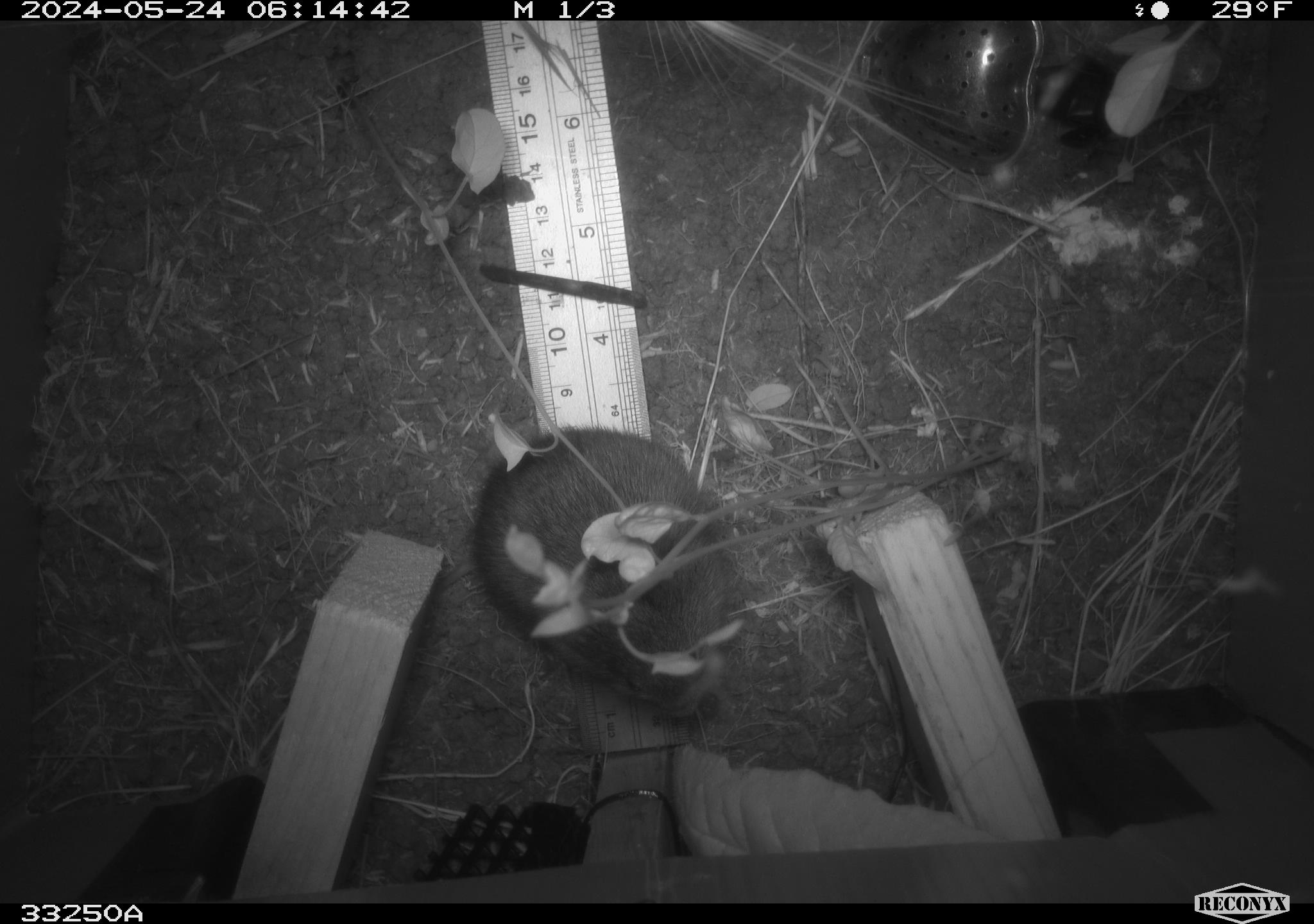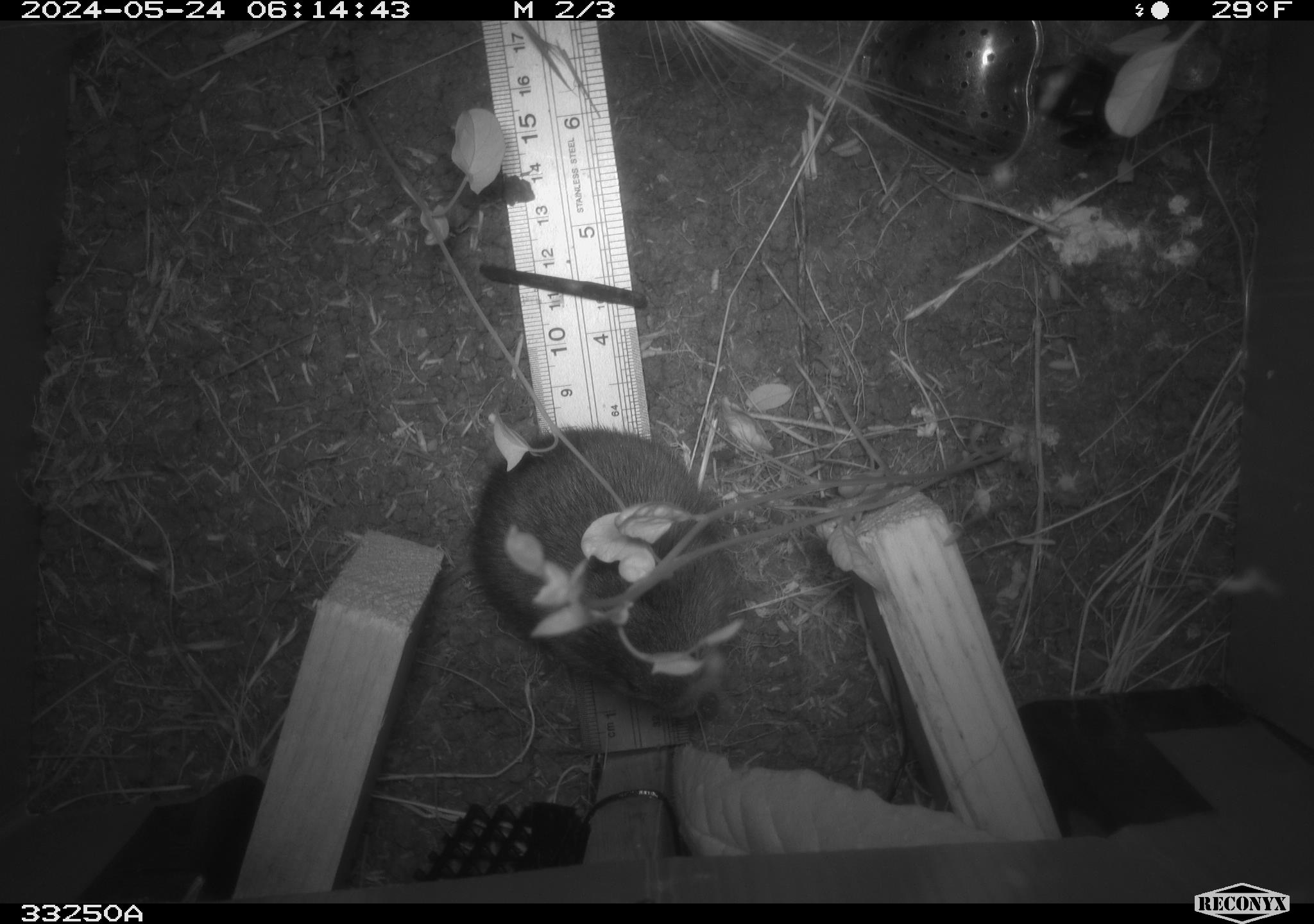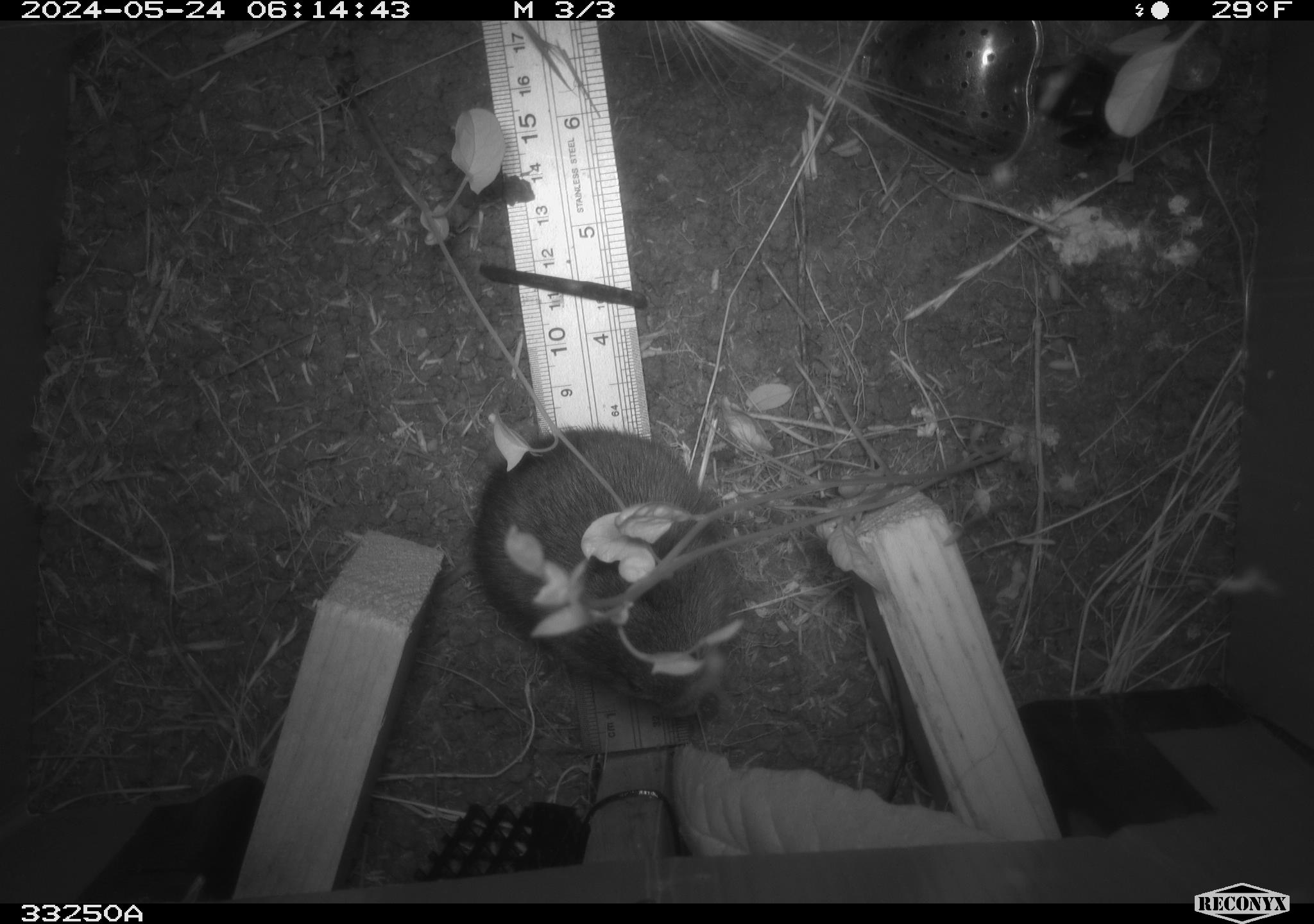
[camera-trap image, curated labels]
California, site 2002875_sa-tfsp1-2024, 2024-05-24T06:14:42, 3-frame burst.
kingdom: Animalia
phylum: Chordata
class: Mammalia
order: Rodentia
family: Cricetidae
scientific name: Arvicolinae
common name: voles, lemmings, and muskrats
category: arvicolinae subfamily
Arvicolinae subfamily (voles, lemmings, and muskrats) (Arvicolinae).